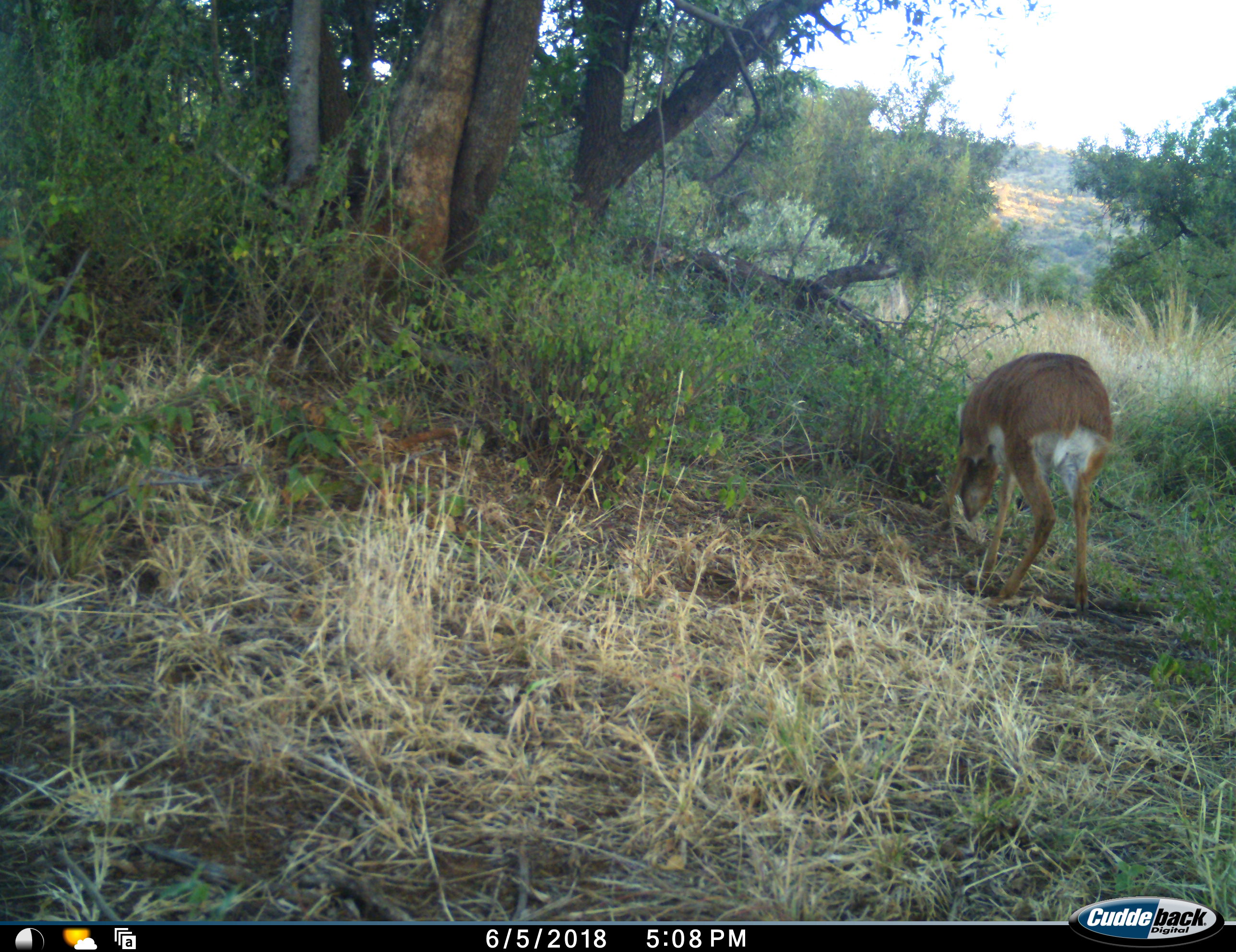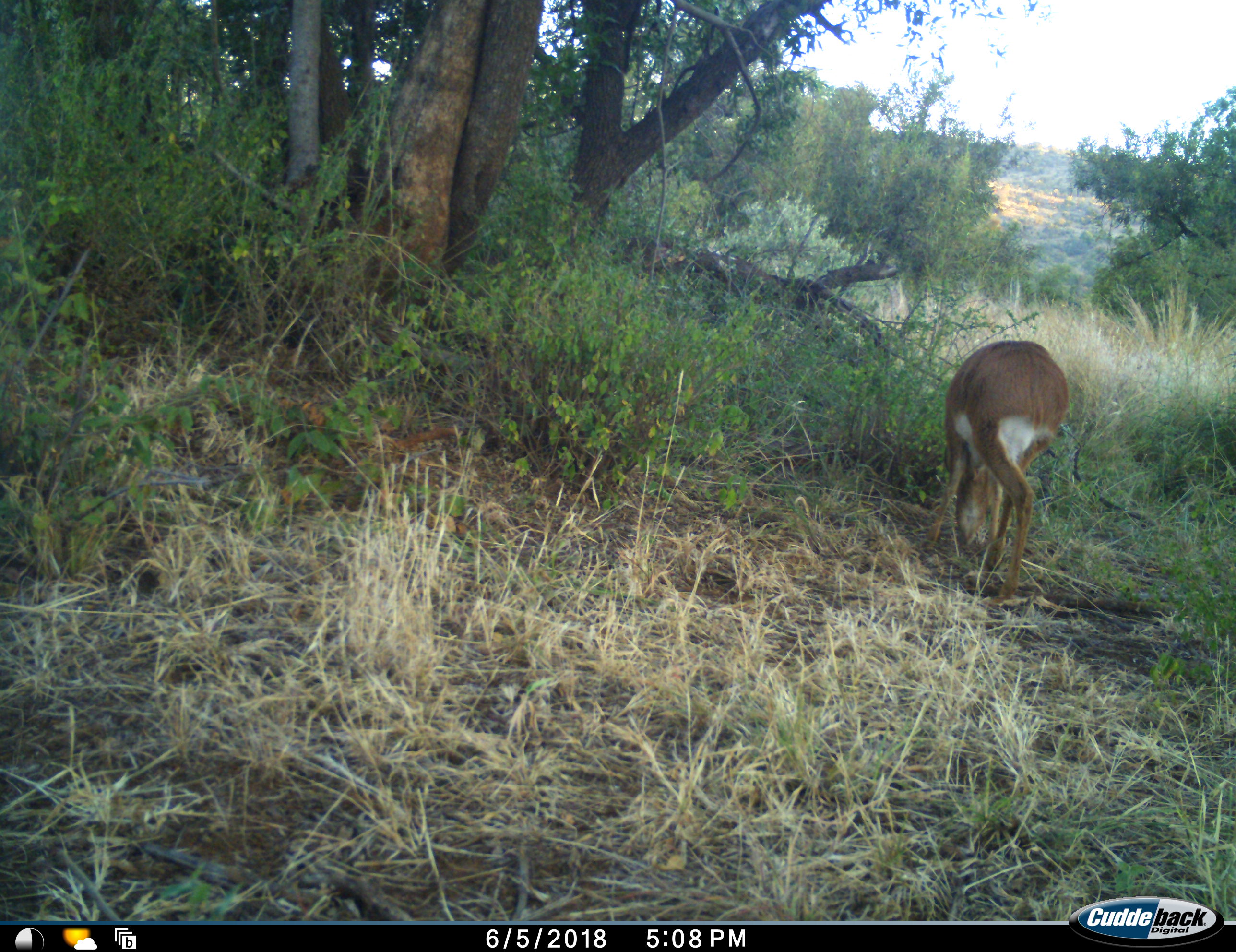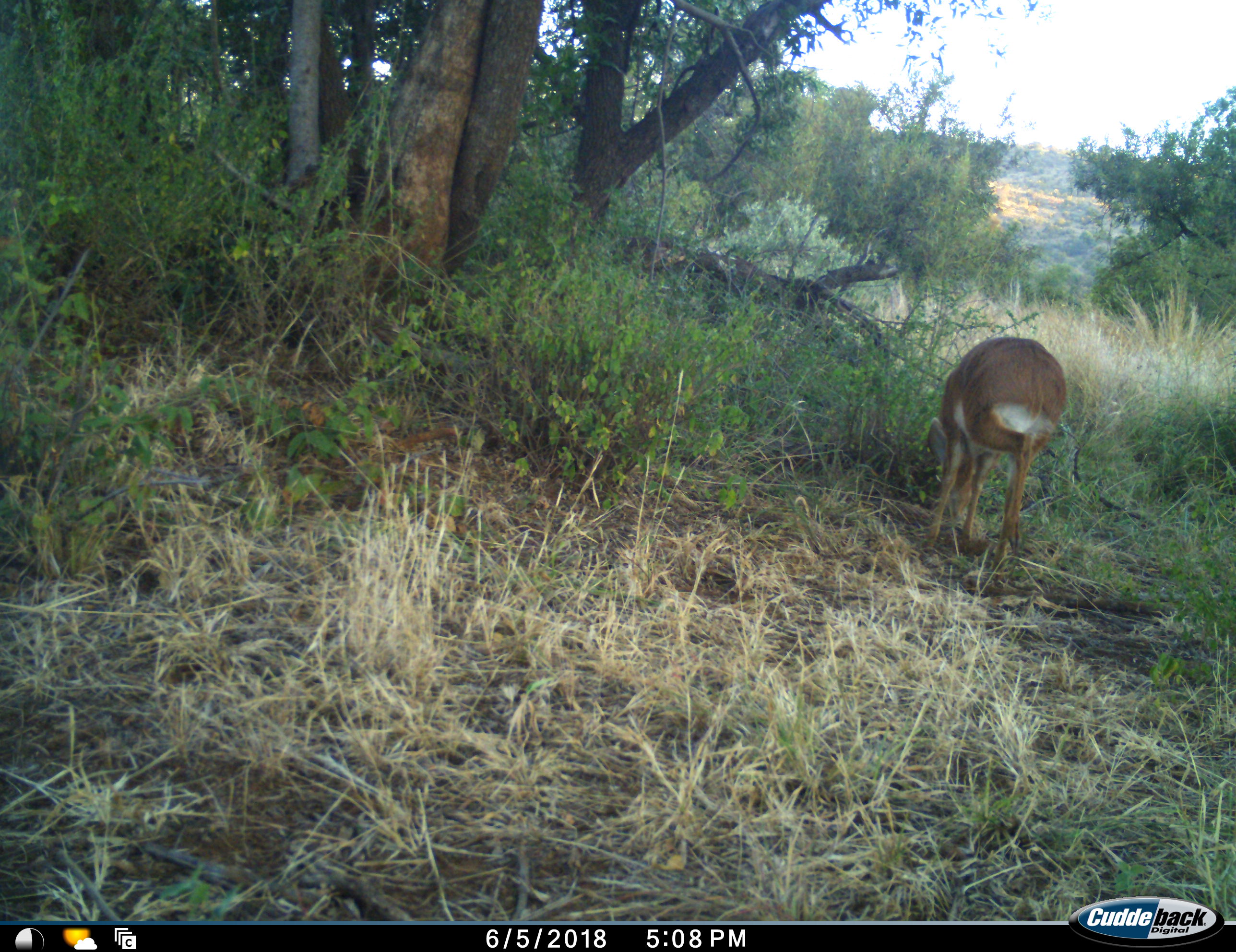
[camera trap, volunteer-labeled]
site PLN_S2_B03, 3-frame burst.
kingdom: Animalia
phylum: Chordata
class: Mammalia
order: Artiodactyla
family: Bovidae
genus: Raphicerus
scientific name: Raphicerus campestris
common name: steenbok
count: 1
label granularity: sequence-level